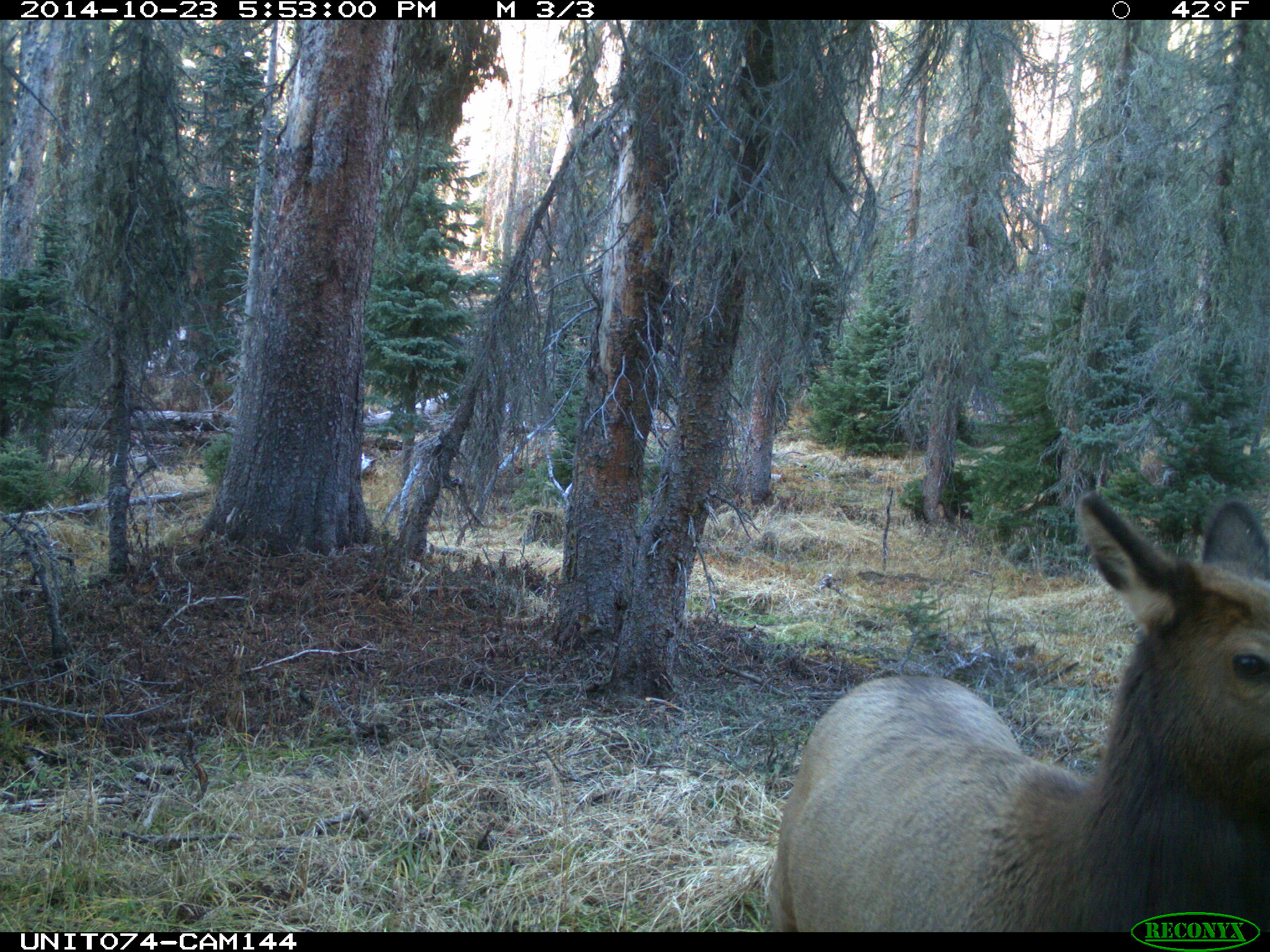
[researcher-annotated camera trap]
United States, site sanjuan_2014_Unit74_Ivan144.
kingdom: Animalia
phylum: Chordata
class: Mammalia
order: Artiodactyla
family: Cervidae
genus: Cervus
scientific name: Cervus elaphus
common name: red deer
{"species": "Cervus elaphus (red deer)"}